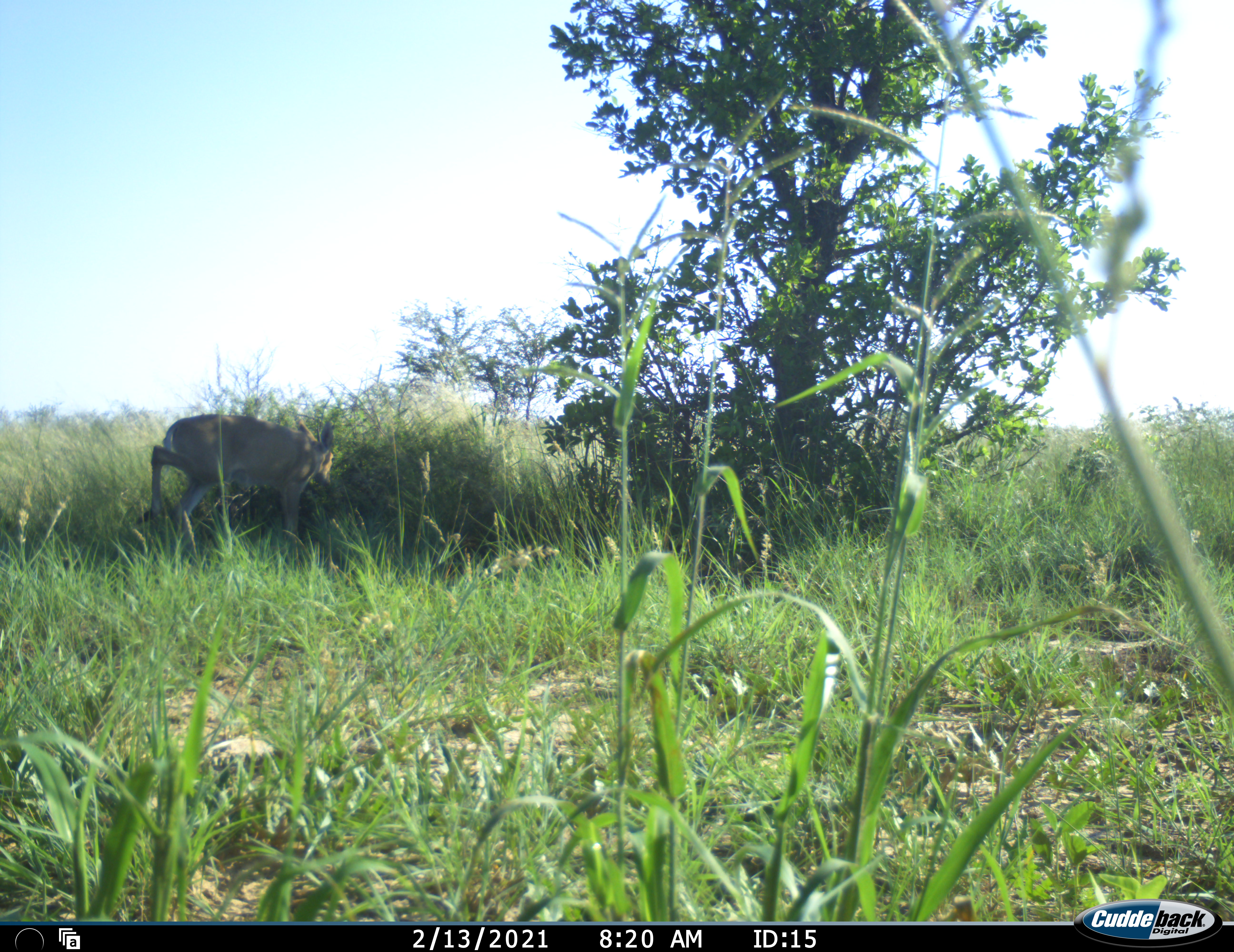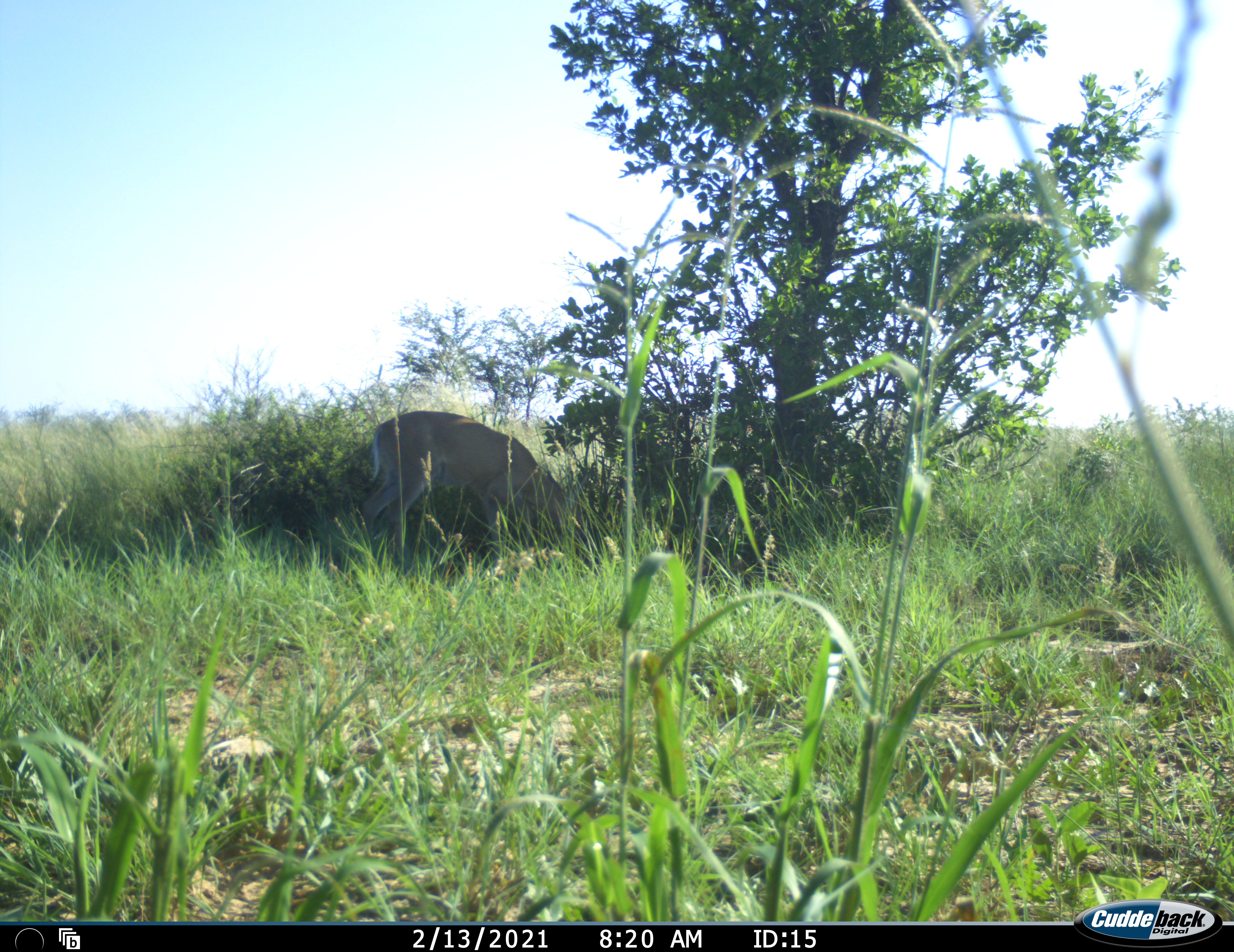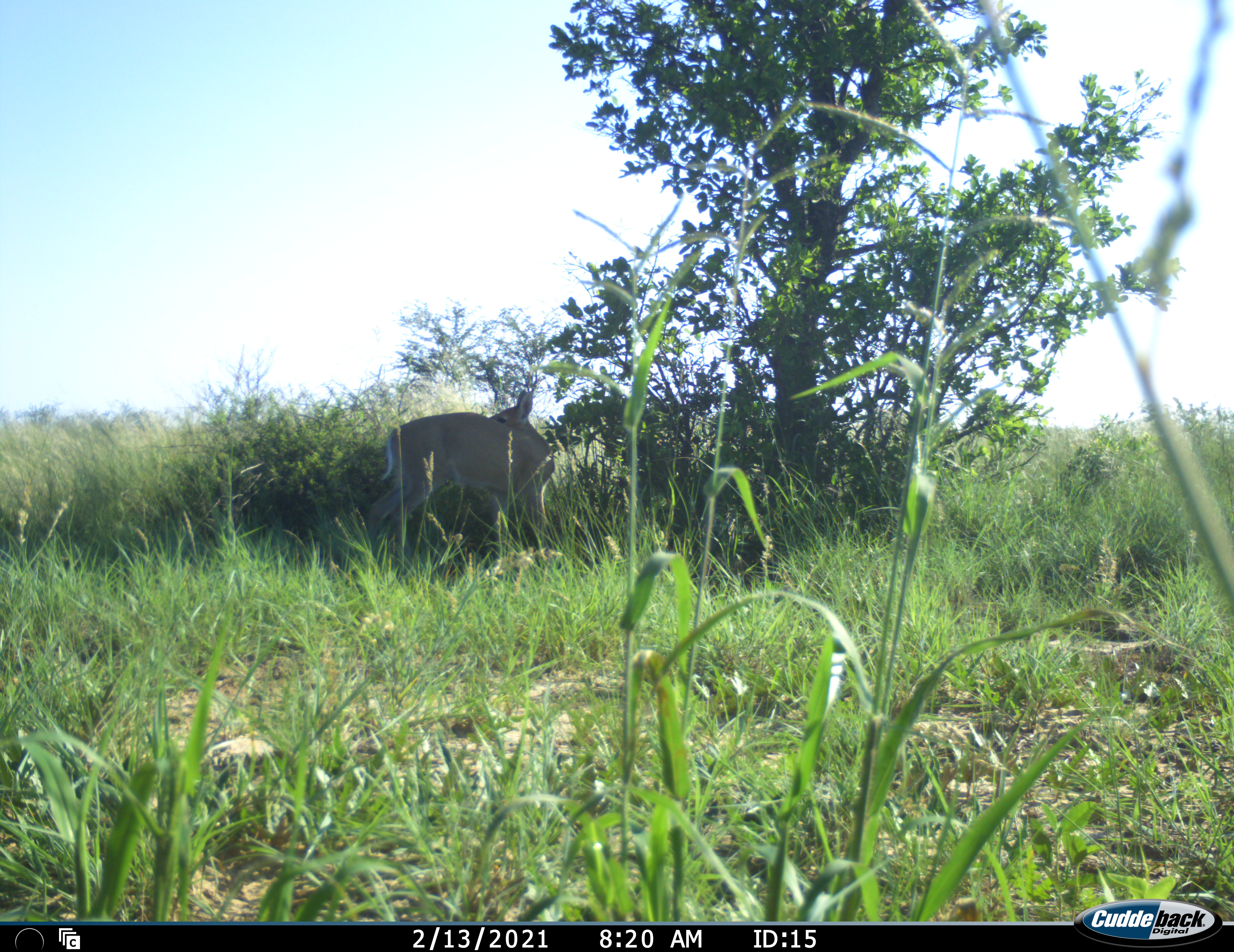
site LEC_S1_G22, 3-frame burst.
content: unidentified animal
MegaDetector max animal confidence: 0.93